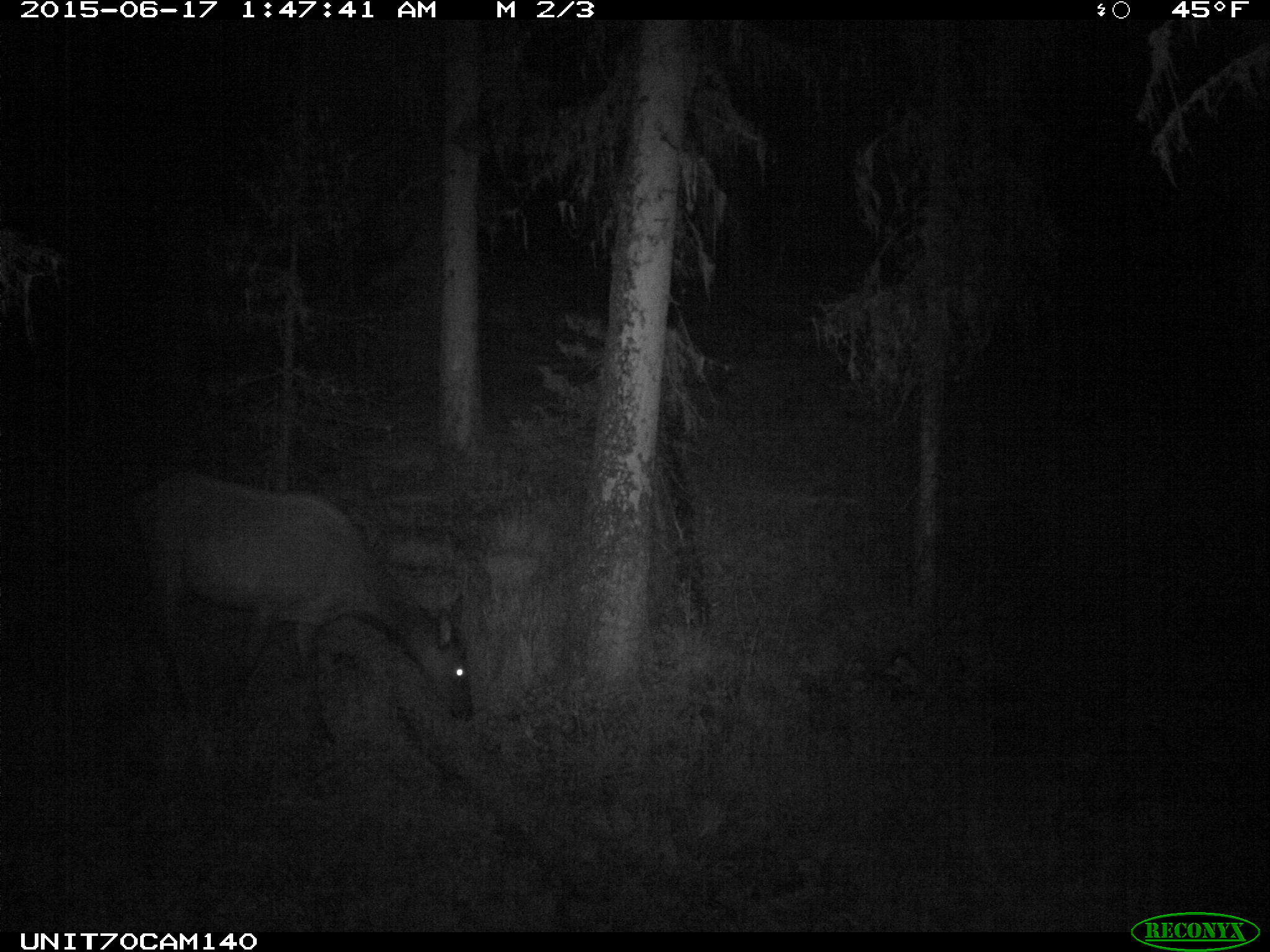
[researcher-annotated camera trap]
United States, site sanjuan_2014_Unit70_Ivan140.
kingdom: Animalia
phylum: Chordata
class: Mammalia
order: Artiodactyla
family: Cervidae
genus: Cervus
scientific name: Cervus elaphus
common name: red deer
Cervus elaphus (red deer).